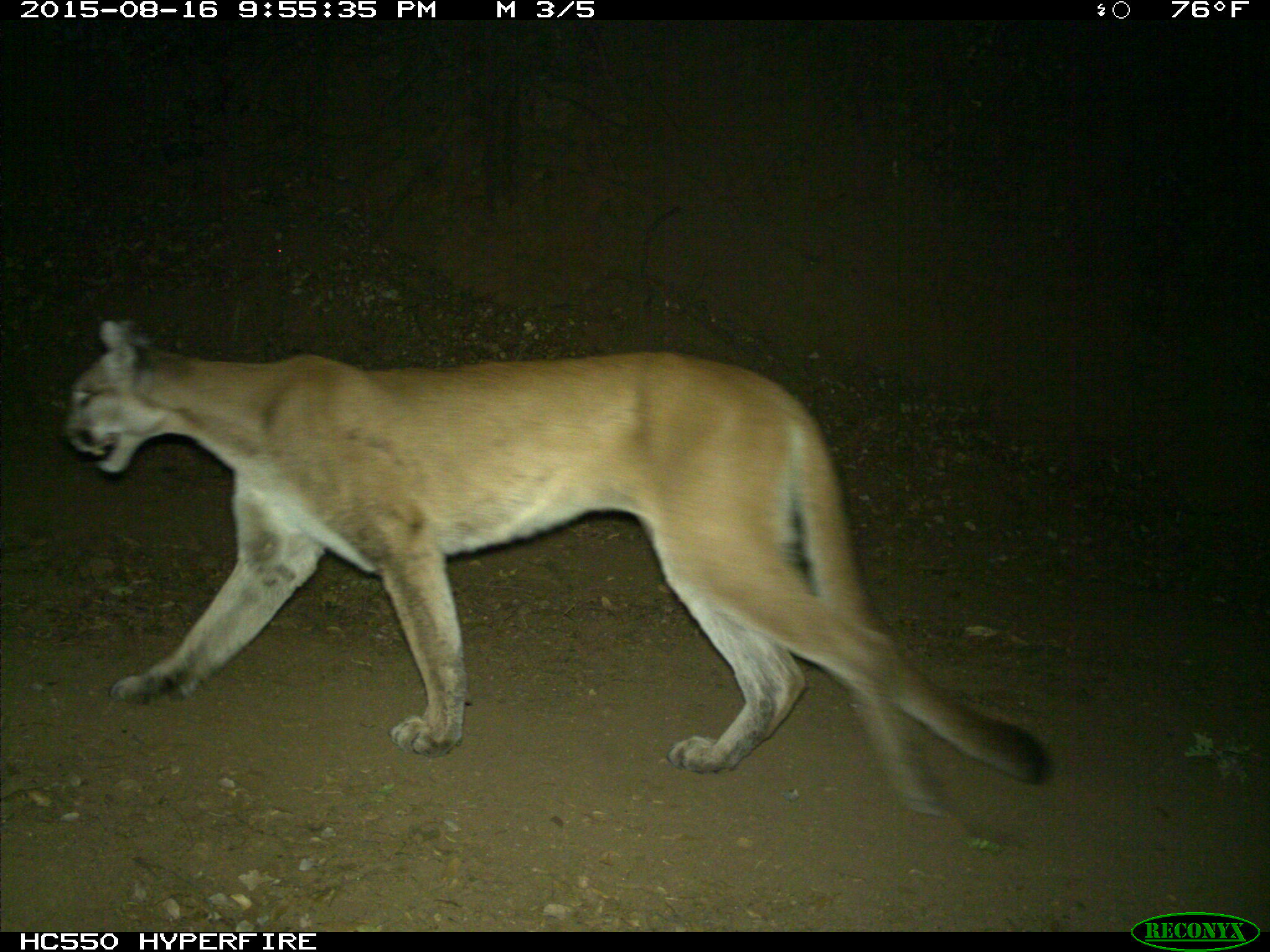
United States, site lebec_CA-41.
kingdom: Animalia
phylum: Chordata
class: Mammalia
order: Carnivora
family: Felidae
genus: Puma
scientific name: Puma concolor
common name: mountain lion